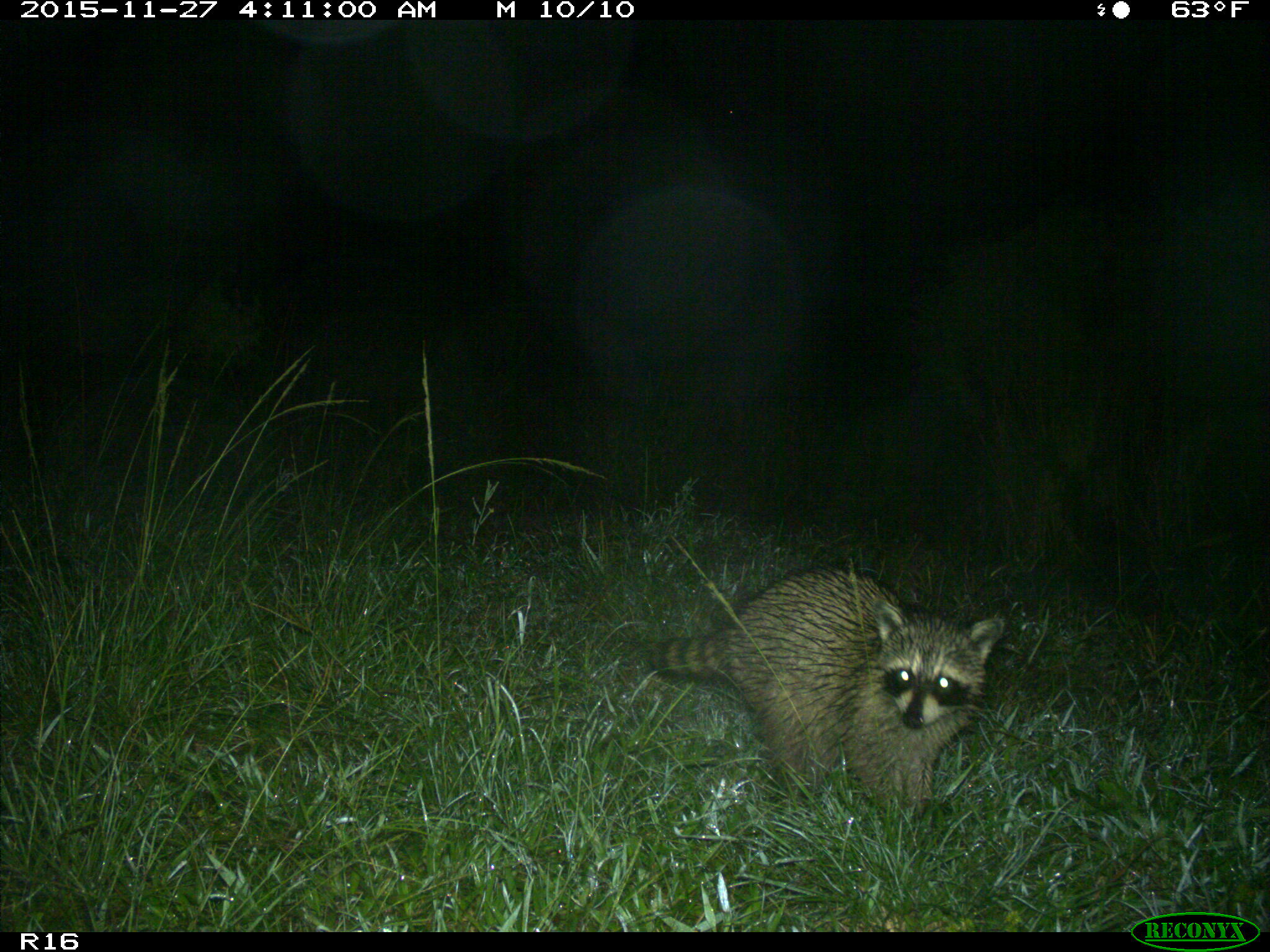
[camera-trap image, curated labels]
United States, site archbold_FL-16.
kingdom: Animalia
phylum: Chordata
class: Mammalia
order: Carnivora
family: Procyonidae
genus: Procyon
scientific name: Procyon lotor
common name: common raccoon